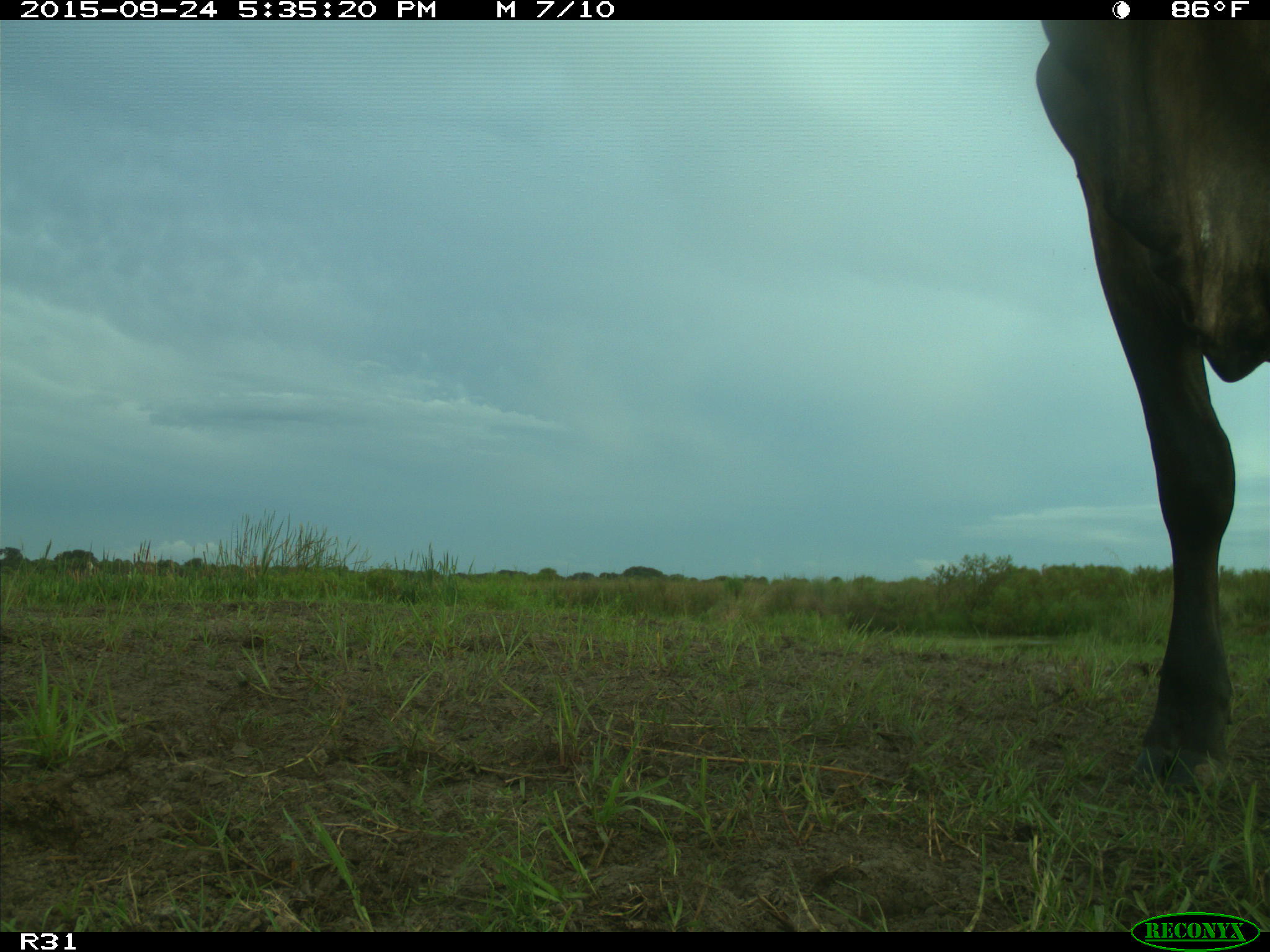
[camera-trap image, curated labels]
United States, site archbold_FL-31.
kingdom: Animalia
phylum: Chordata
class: Mammalia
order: Artiodactyla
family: Bovidae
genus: Bos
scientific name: Bos taurus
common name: domestic cow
Bos taurus (domestic cow).